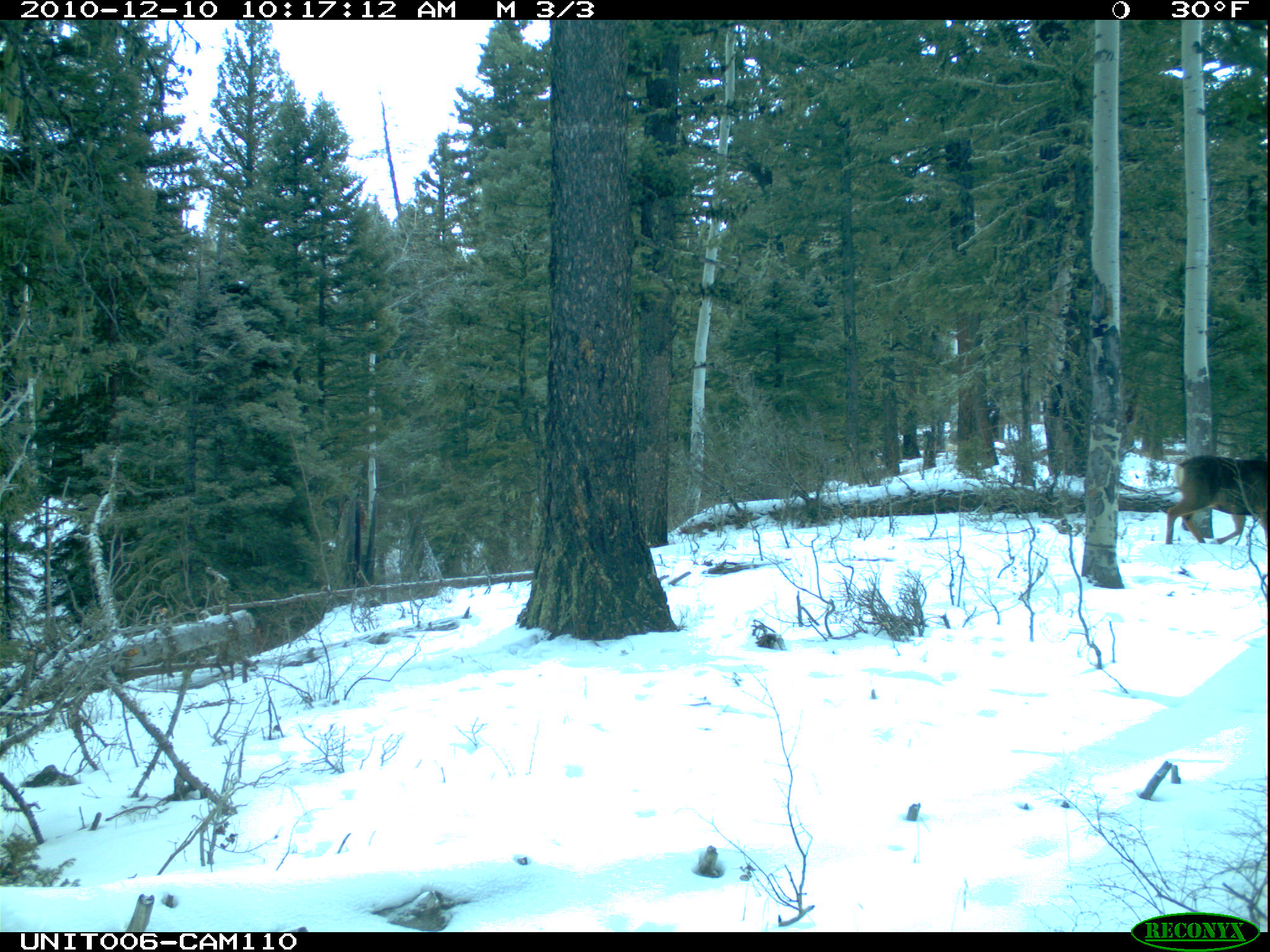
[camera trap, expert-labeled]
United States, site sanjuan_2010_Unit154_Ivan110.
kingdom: Animalia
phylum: Chordata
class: Mammalia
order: Artiodactyla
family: Cervidae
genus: Odocoileus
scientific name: Odocoileus hemionus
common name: mule deer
Odocoileus hemionus (mule deer).